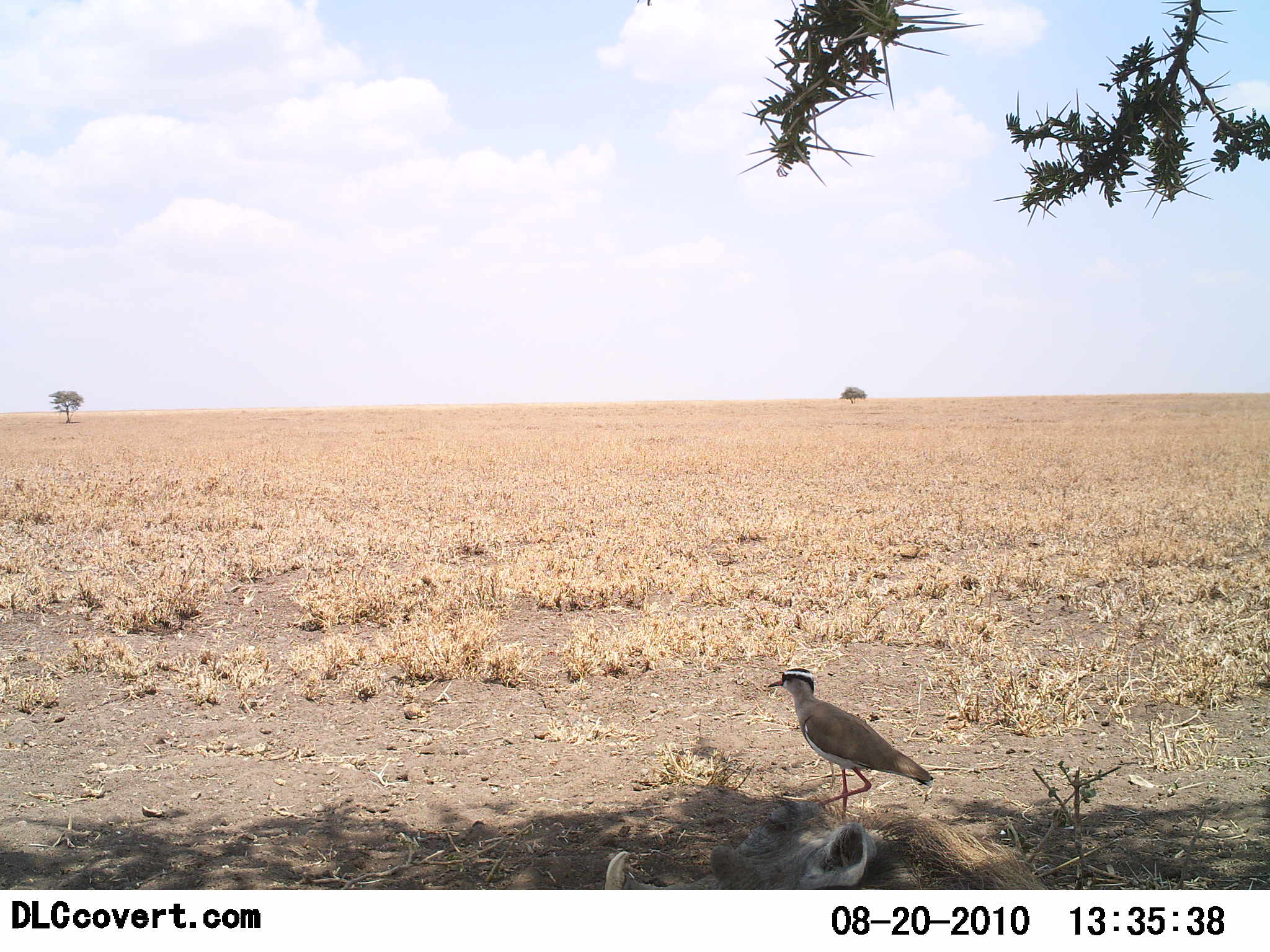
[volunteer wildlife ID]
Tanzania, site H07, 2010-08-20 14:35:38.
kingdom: Animalia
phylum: Chordata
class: Aves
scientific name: Aves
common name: bird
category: otherbird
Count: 1.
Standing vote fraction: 86%.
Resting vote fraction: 7%.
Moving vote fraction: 7%.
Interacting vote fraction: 7%.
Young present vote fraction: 0%.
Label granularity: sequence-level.